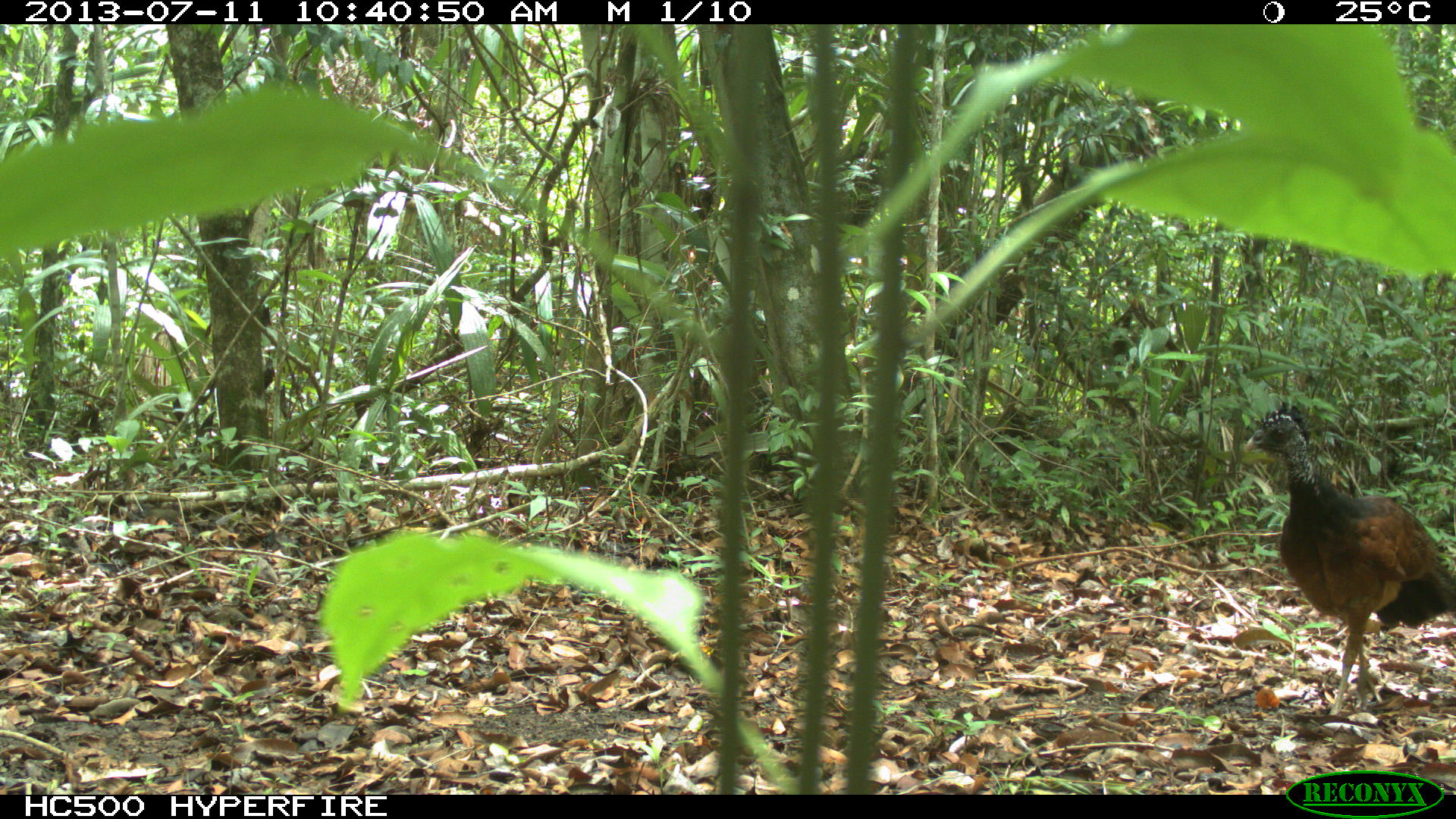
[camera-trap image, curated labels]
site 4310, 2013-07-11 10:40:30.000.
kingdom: Animalia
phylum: Chordata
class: Aves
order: Galliformes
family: Cracidae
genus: Crax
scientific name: Crax rubra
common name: great curassow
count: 3